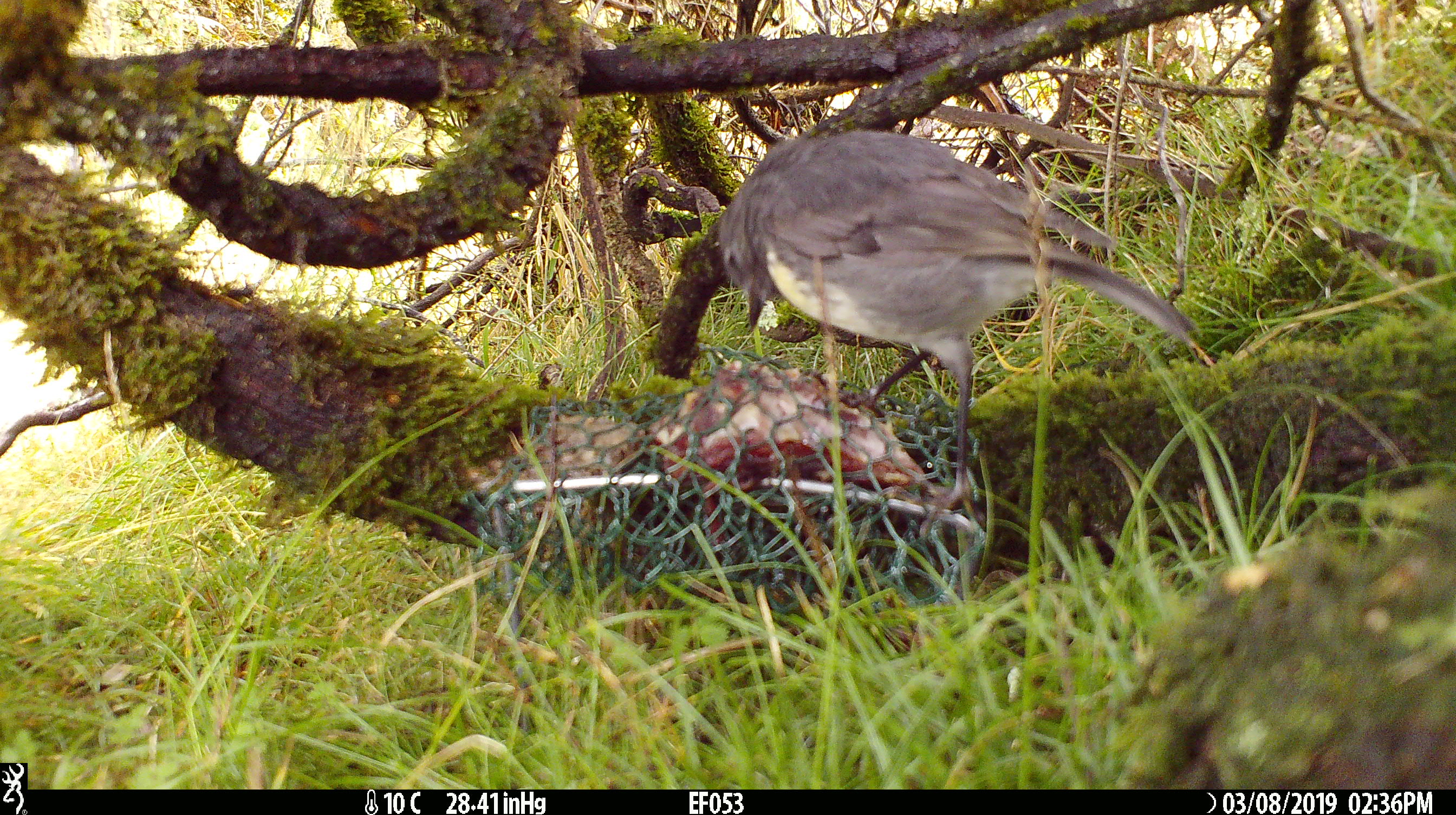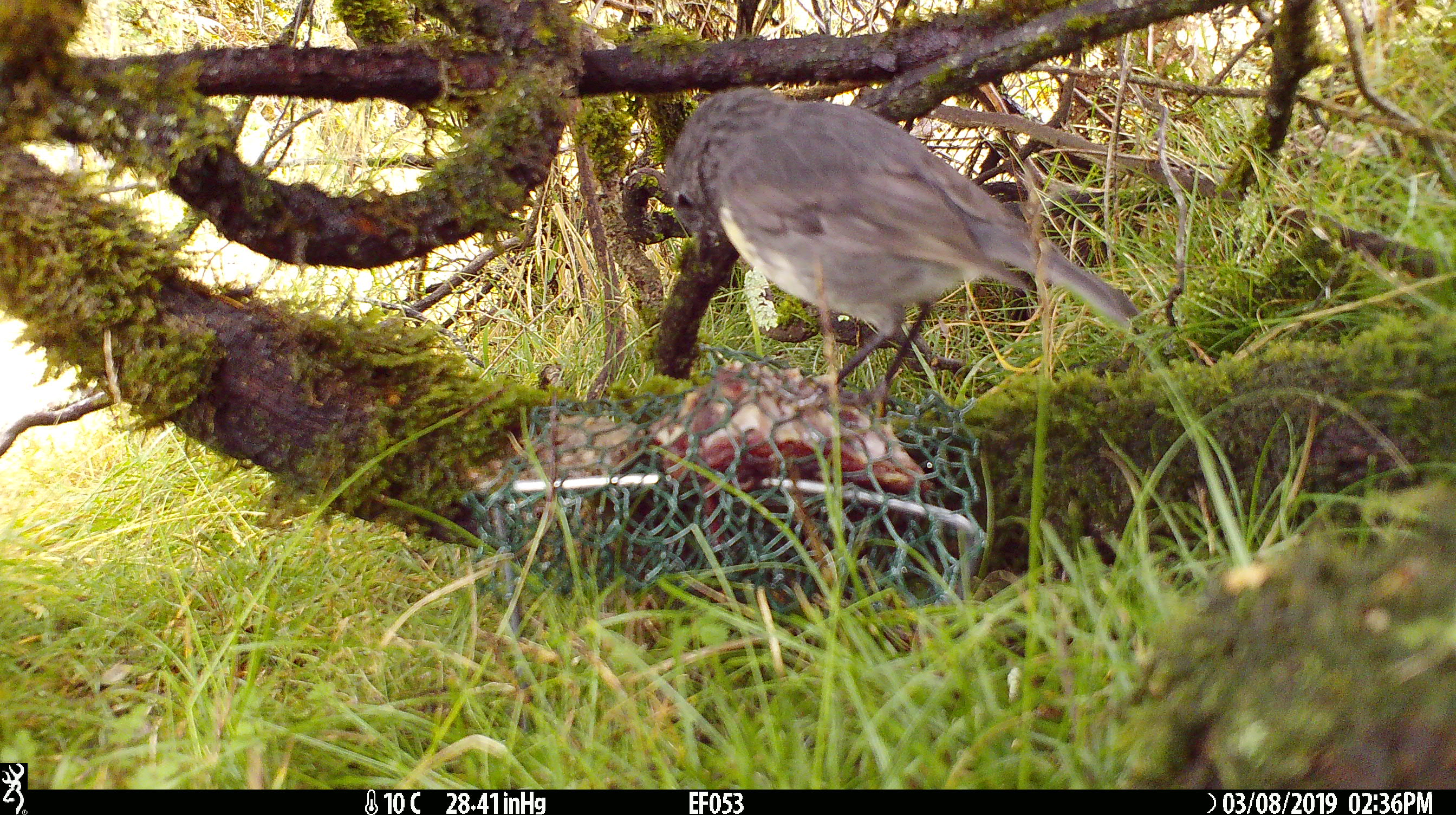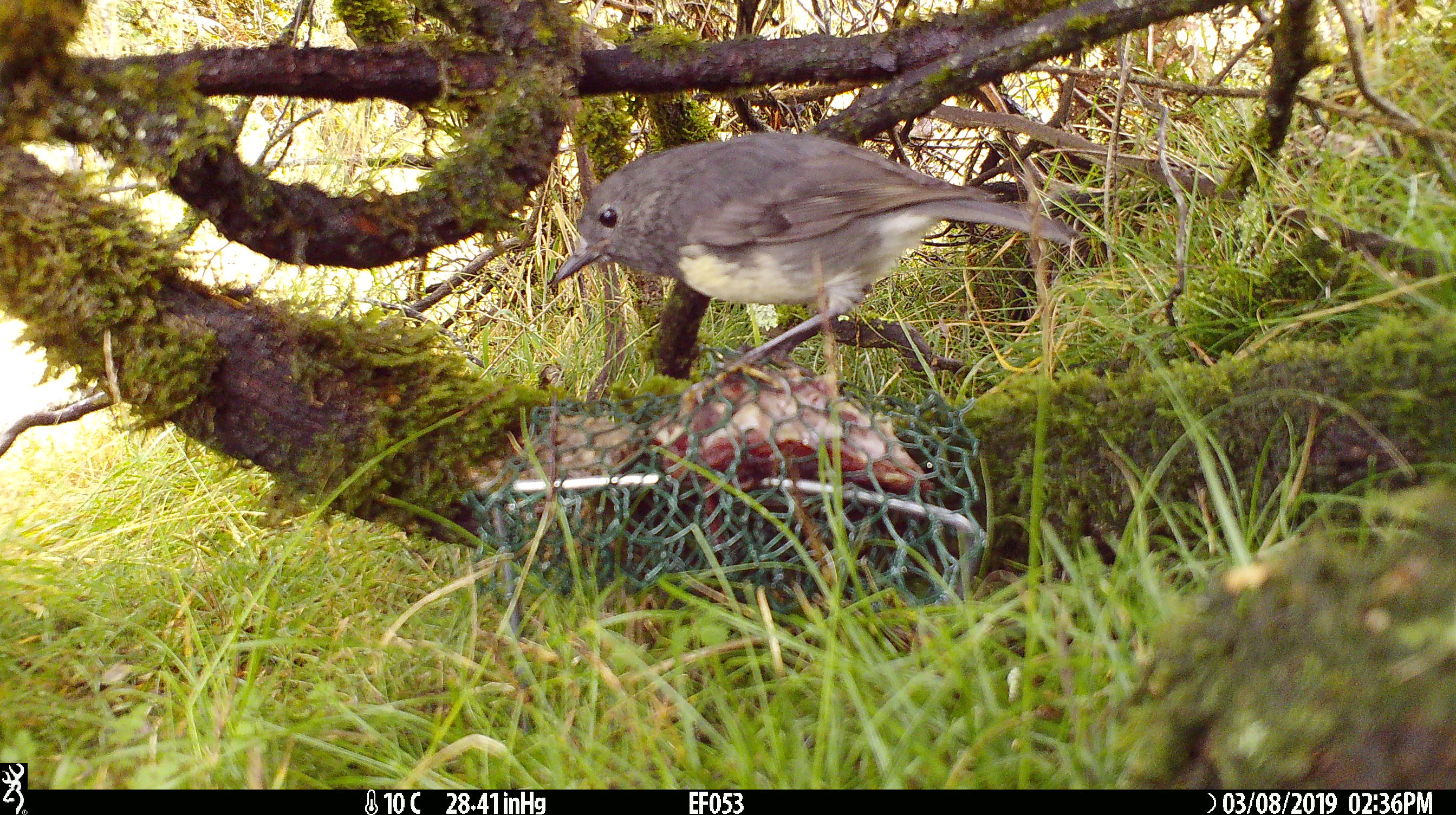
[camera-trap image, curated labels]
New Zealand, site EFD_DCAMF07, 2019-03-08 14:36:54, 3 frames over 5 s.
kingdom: Animalia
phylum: Chordata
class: Aves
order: Passeriformes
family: Petroicidae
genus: Petroica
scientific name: Petroica australis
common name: new zealand robin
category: robin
Robin (new zealand robin) (Petroica australis).